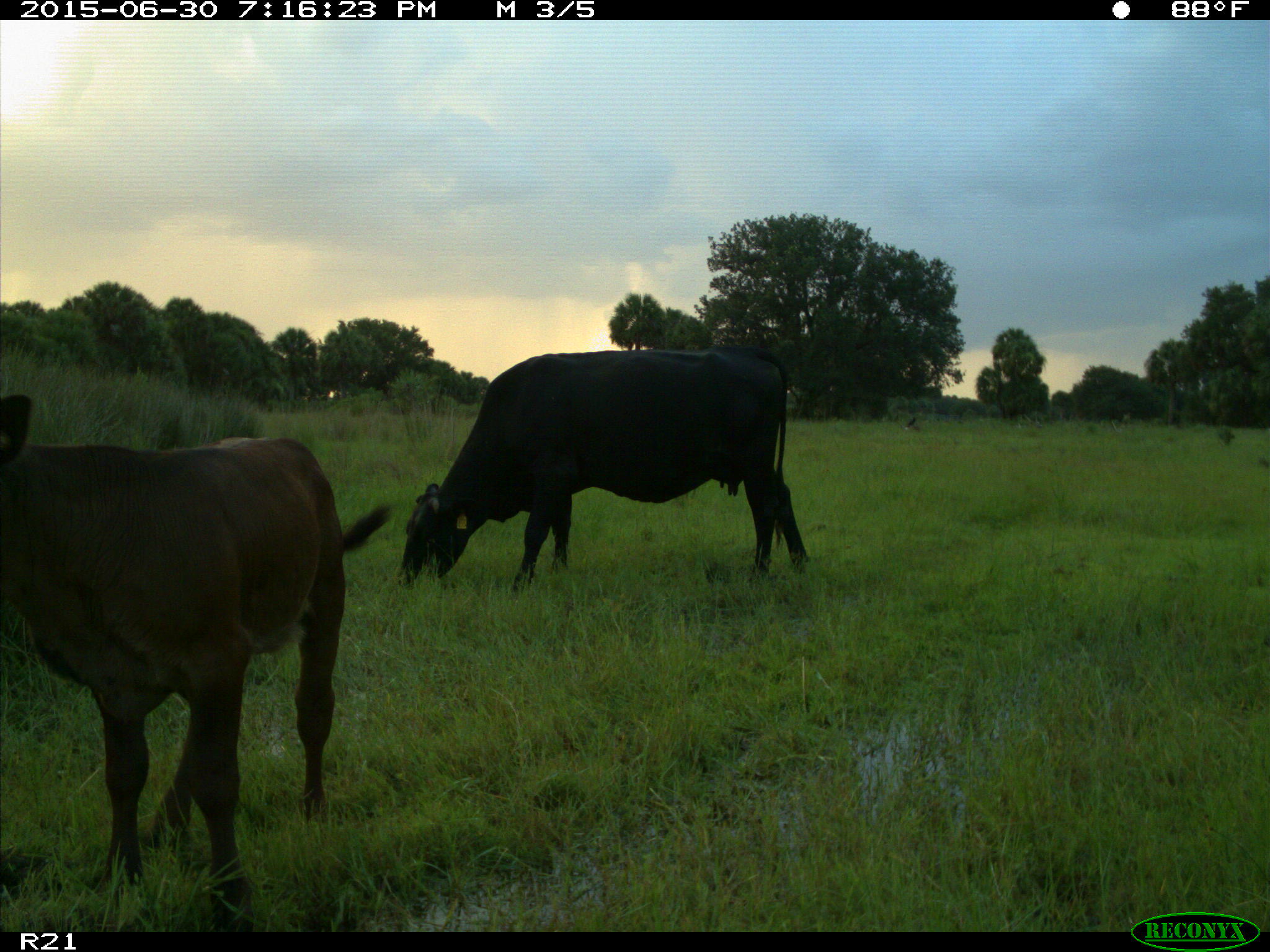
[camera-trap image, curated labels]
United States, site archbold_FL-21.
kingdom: Animalia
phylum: Chordata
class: Mammalia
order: Artiodactyla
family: Bovidae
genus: Bos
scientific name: Bos taurus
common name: domestic cow